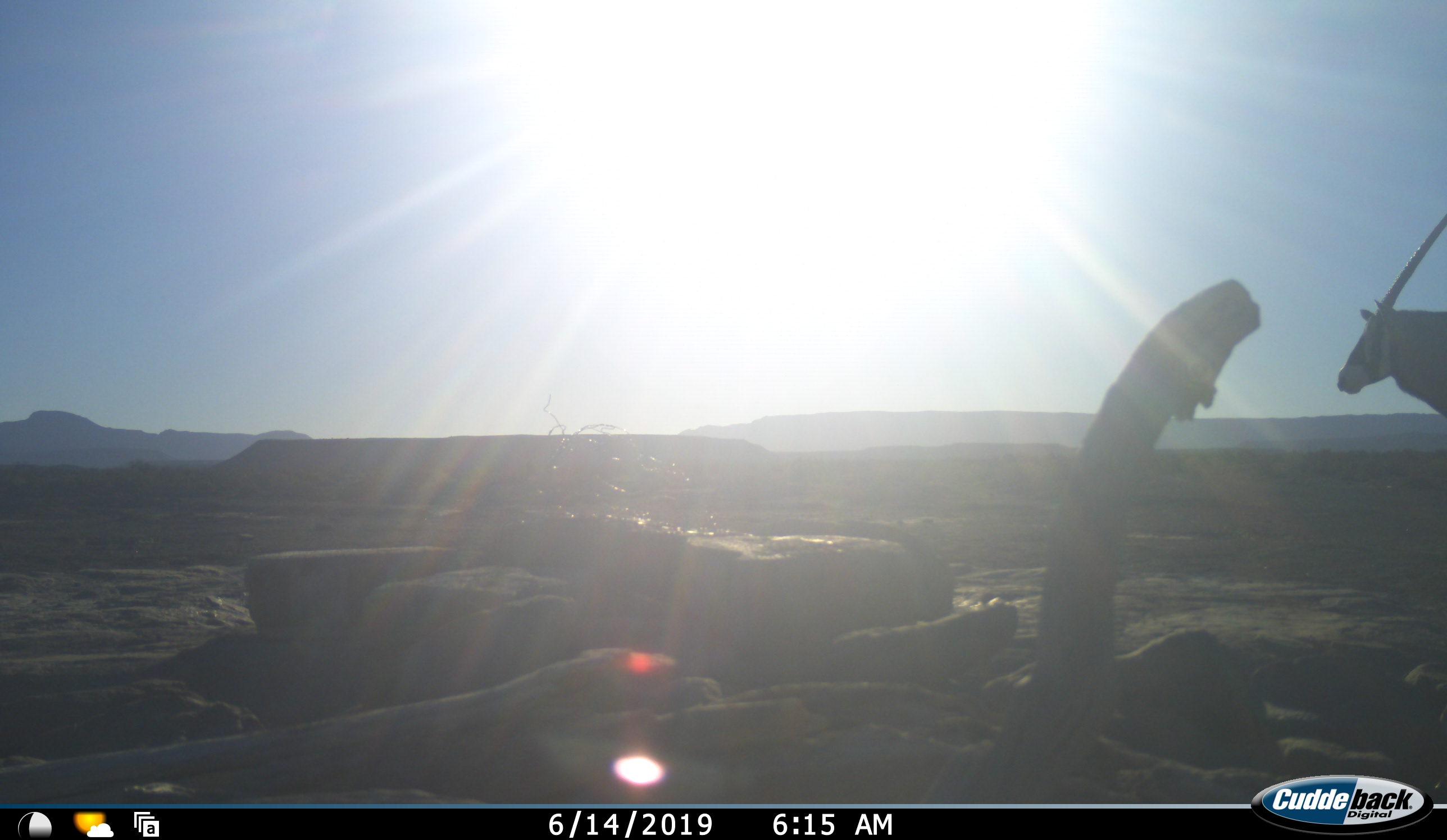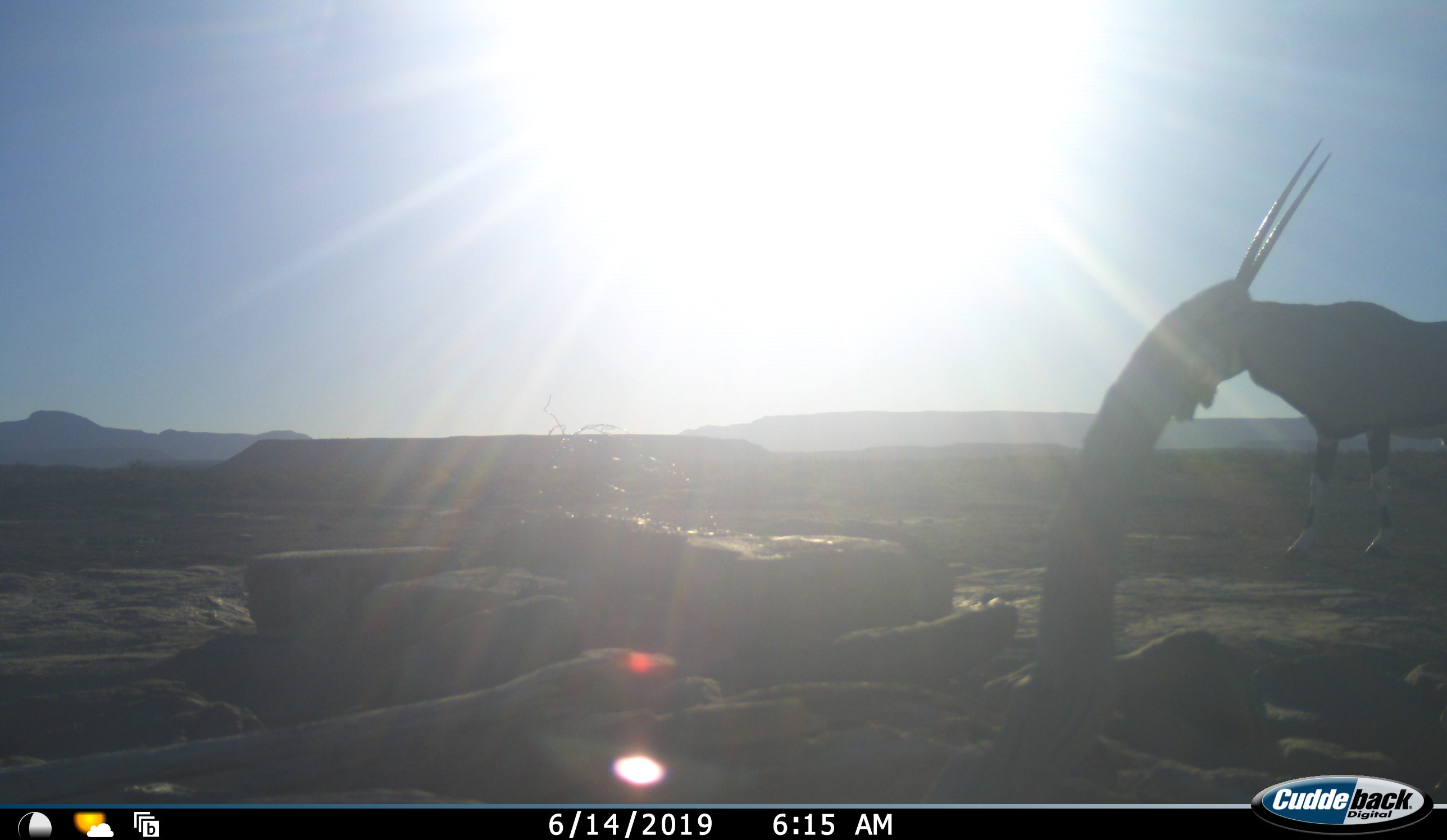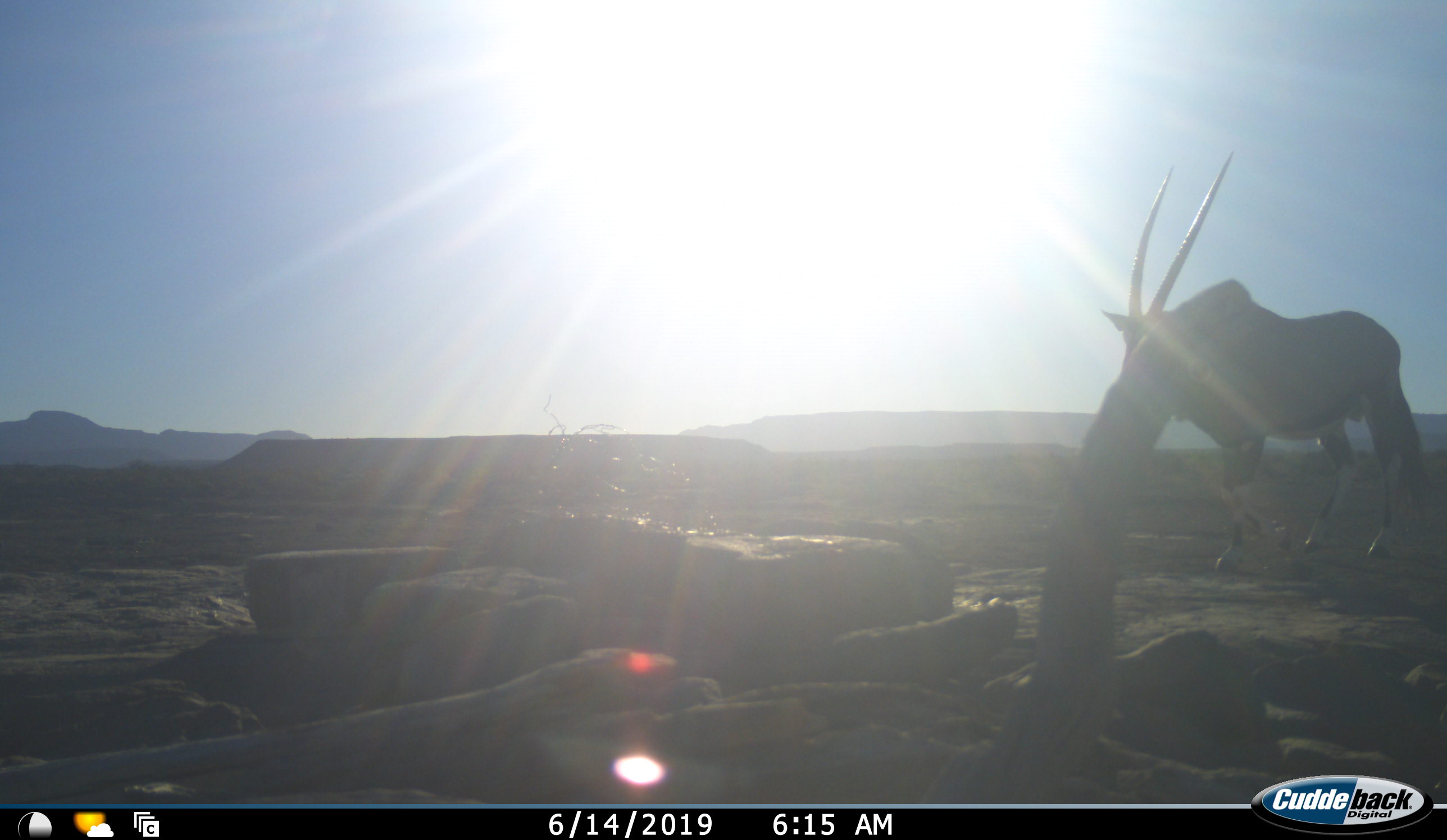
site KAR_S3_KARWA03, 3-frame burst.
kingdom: Animalia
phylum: Chordata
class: Mammalia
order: Artiodactyla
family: Bovidae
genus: Oryx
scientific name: Oryx gazella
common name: gemsbok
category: oryx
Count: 1.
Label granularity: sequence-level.